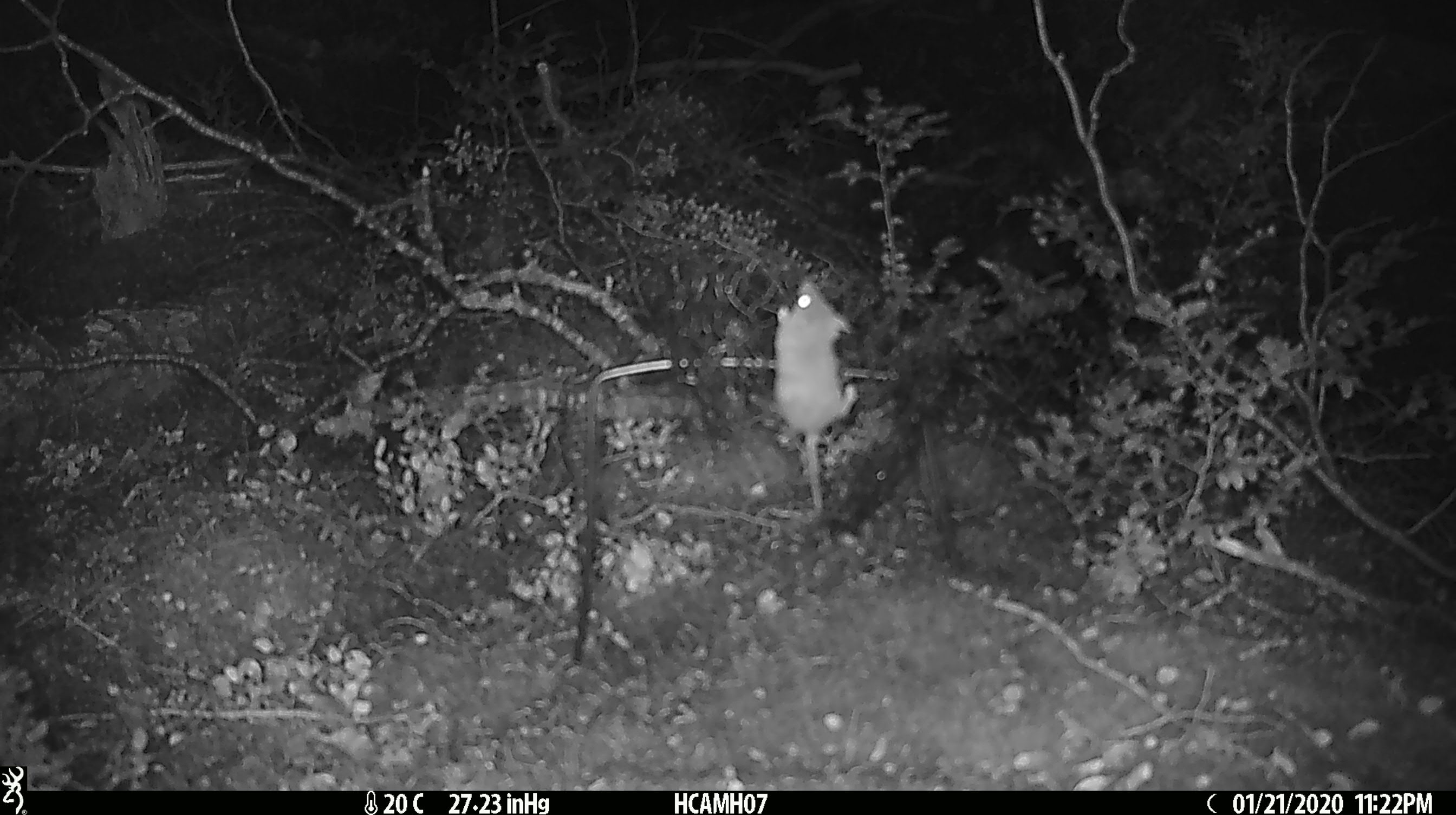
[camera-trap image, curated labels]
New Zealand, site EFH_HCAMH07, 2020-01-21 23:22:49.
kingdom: Animalia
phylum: Chordata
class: Mammalia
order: Rodentia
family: Muridae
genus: Mus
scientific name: Mus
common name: mouse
Mouse (Mus).